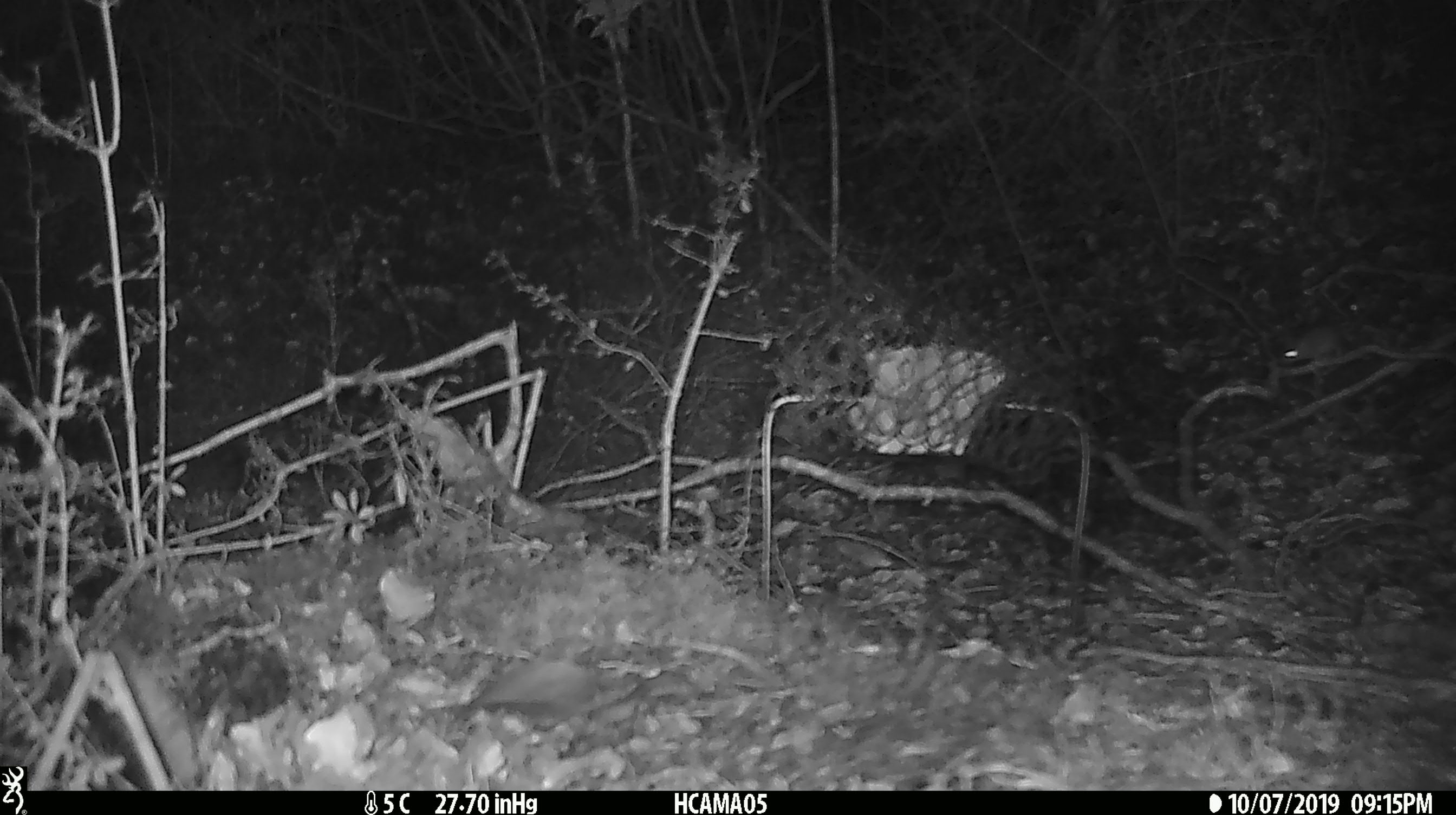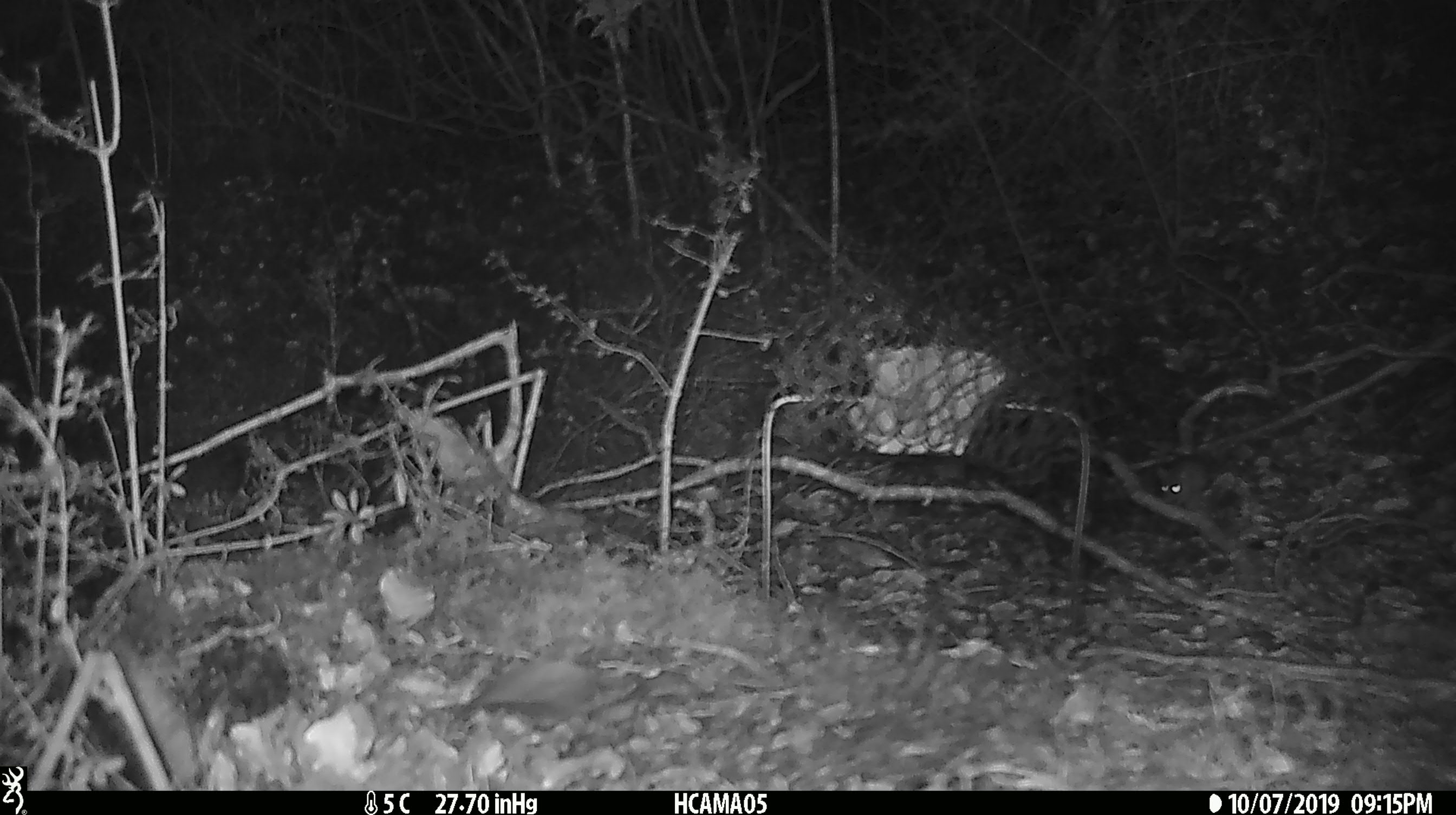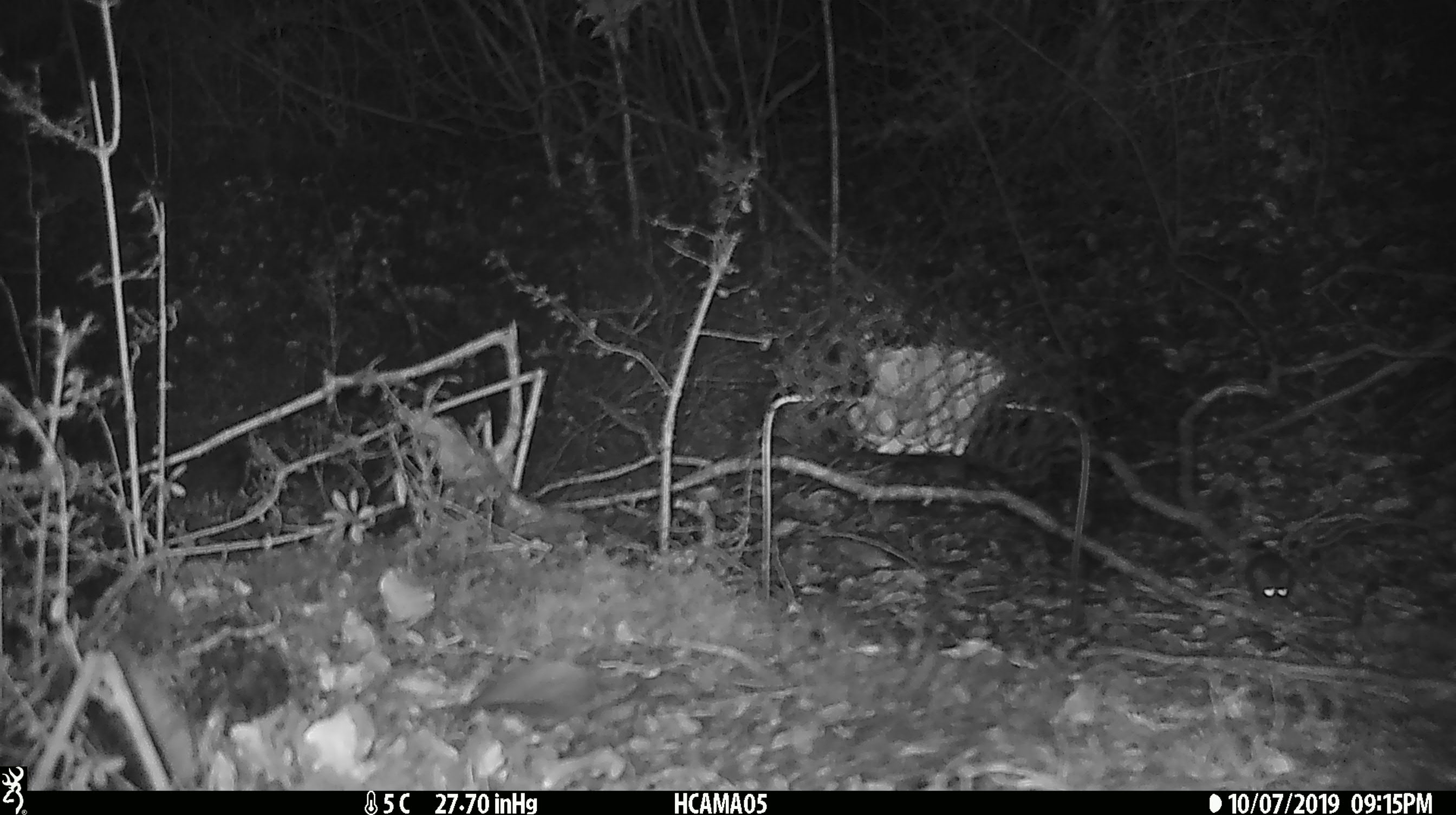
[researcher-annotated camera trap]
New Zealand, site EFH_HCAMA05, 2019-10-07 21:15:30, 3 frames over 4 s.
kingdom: Animalia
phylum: Chordata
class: Mammalia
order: Rodentia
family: Muridae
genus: Mus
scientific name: Mus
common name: mouse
Mouse (Mus).